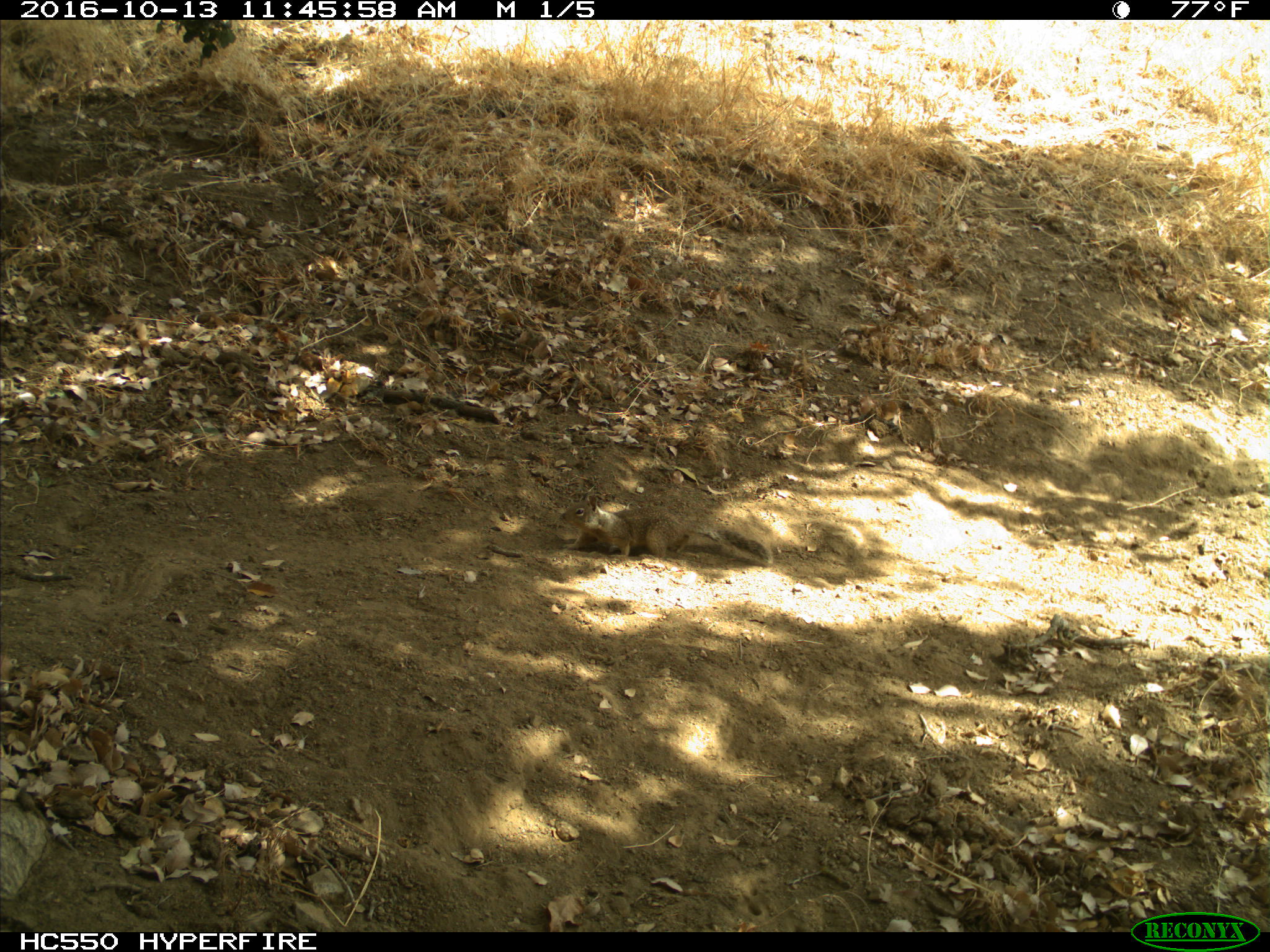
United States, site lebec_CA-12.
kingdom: Animalia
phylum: Chordata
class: Mammalia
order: Rodentia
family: Sciuridae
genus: Otospermophilus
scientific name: Otospermophilus beecheyi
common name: california ground squirrel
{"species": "Otospermophilus beecheyi (california ground squirrel)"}